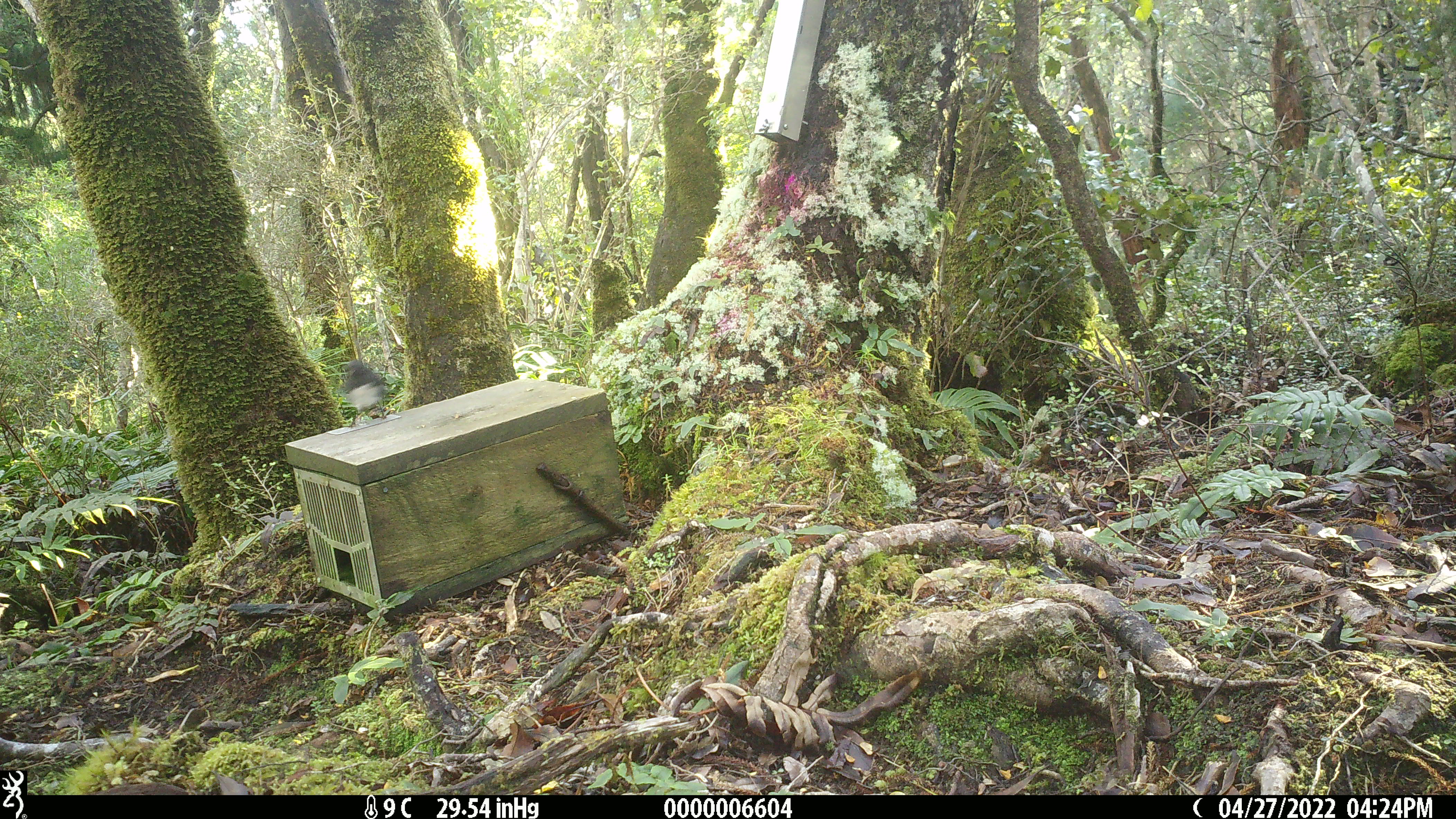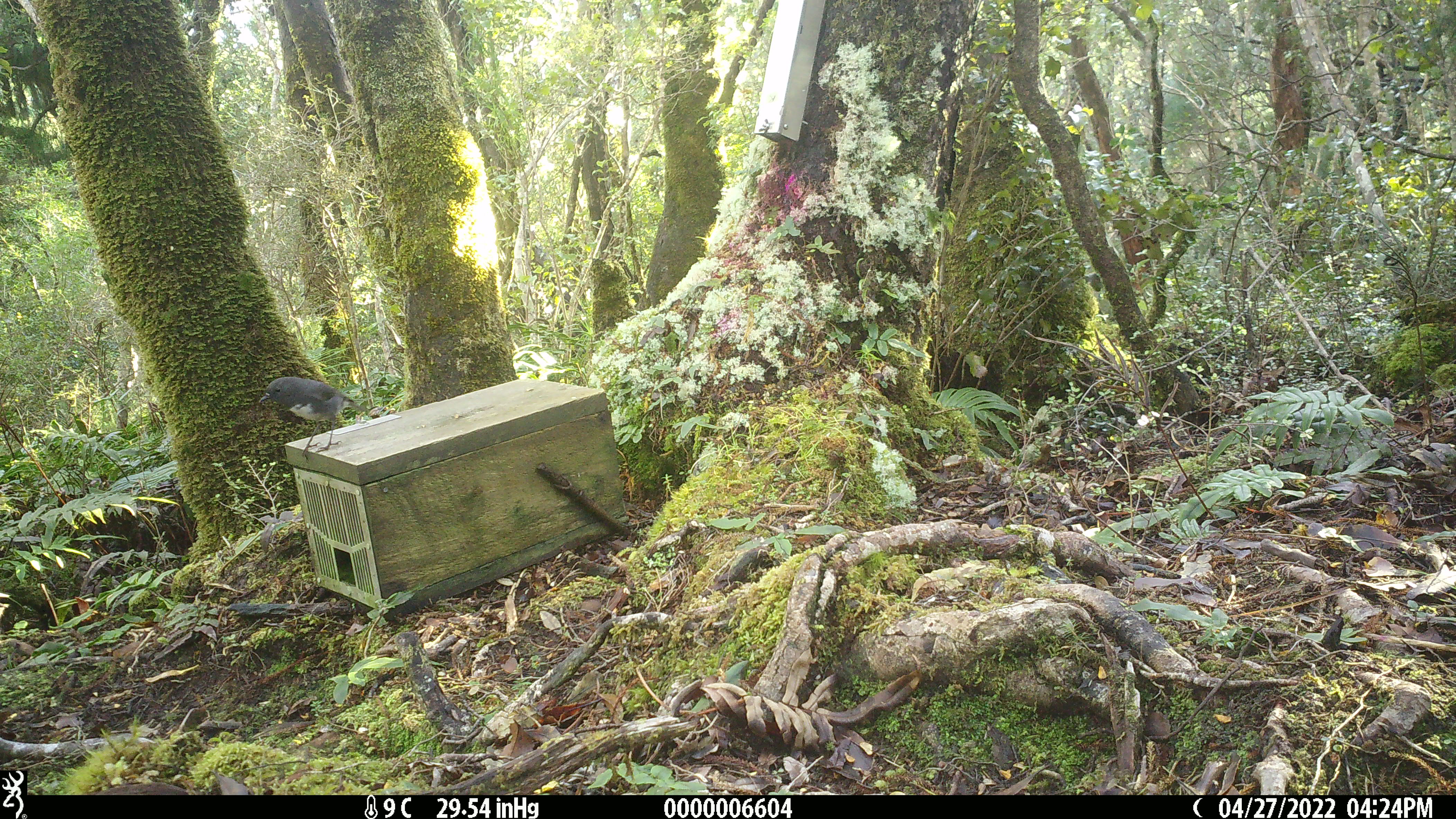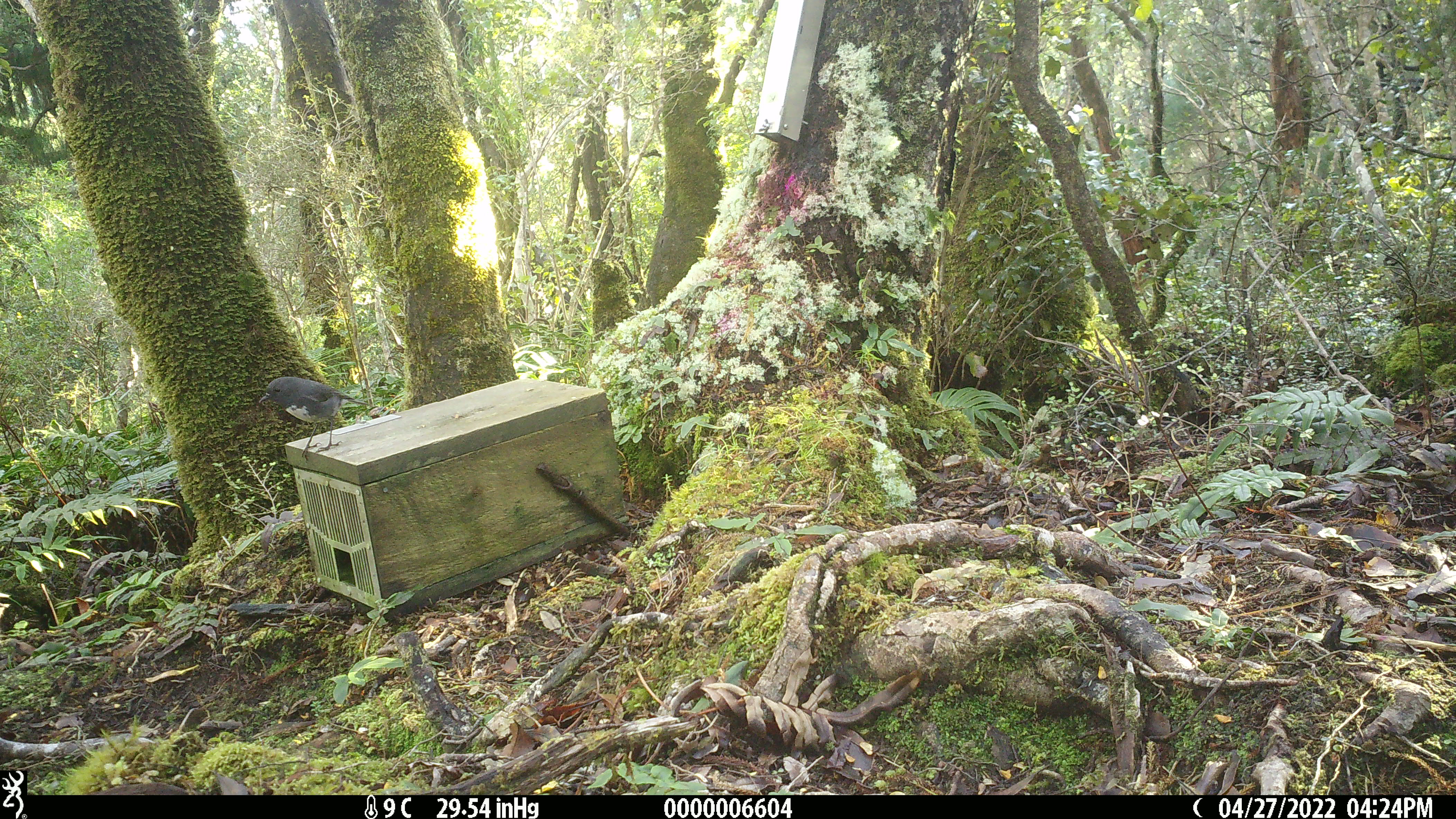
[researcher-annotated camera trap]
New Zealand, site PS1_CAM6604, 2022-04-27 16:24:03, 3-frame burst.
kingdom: Animalia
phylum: Chordata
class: Aves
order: Passeriformes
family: Petroicidae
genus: Petroica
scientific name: Petroica australis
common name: new zealand robin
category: robin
Robin (new zealand robin) (Petroica australis).